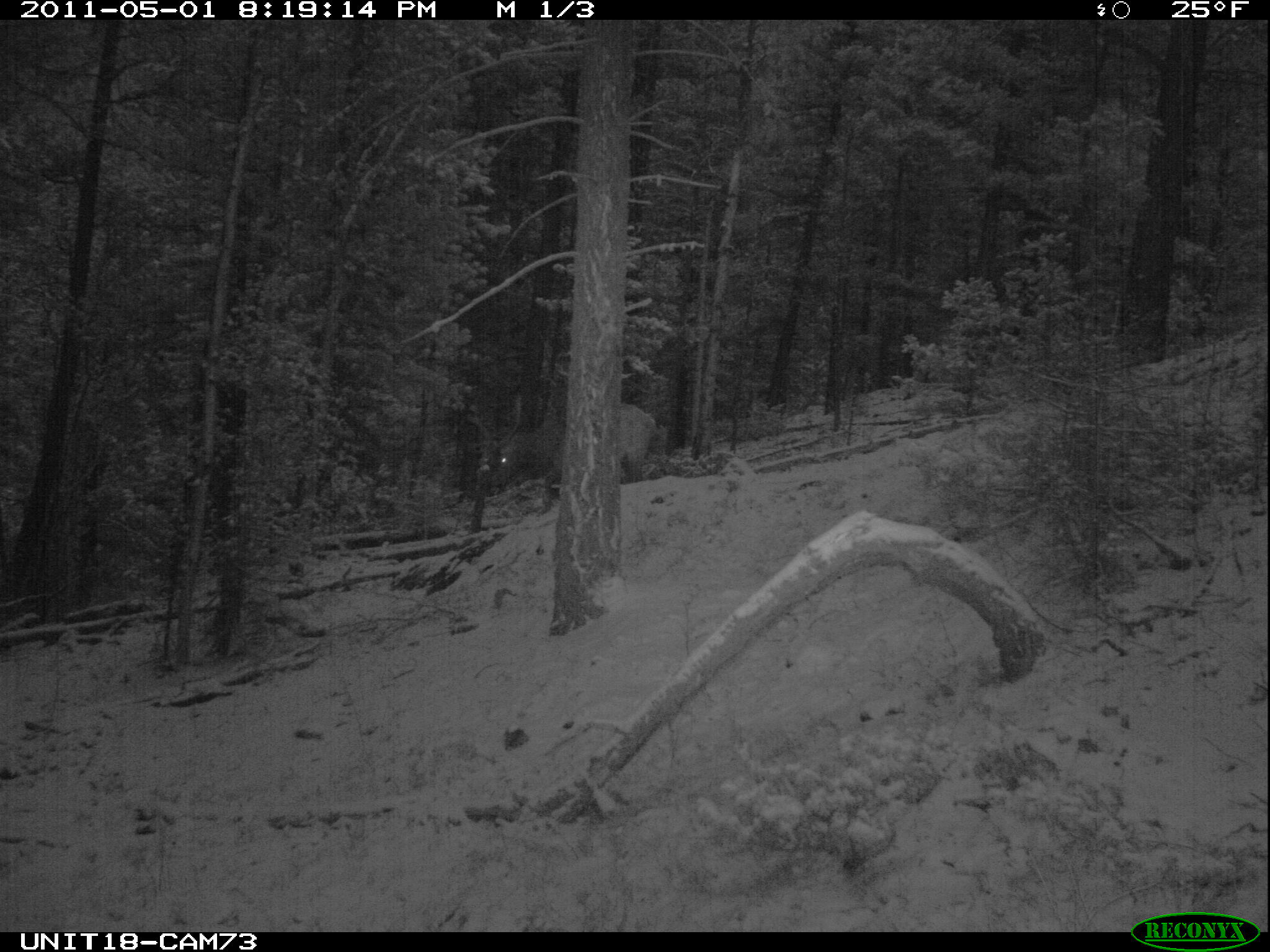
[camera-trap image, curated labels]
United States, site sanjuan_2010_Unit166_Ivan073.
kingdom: Animalia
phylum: Chordata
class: Mammalia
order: Artiodactyla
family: Cervidae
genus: Cervus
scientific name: Cervus elaphus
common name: red deer